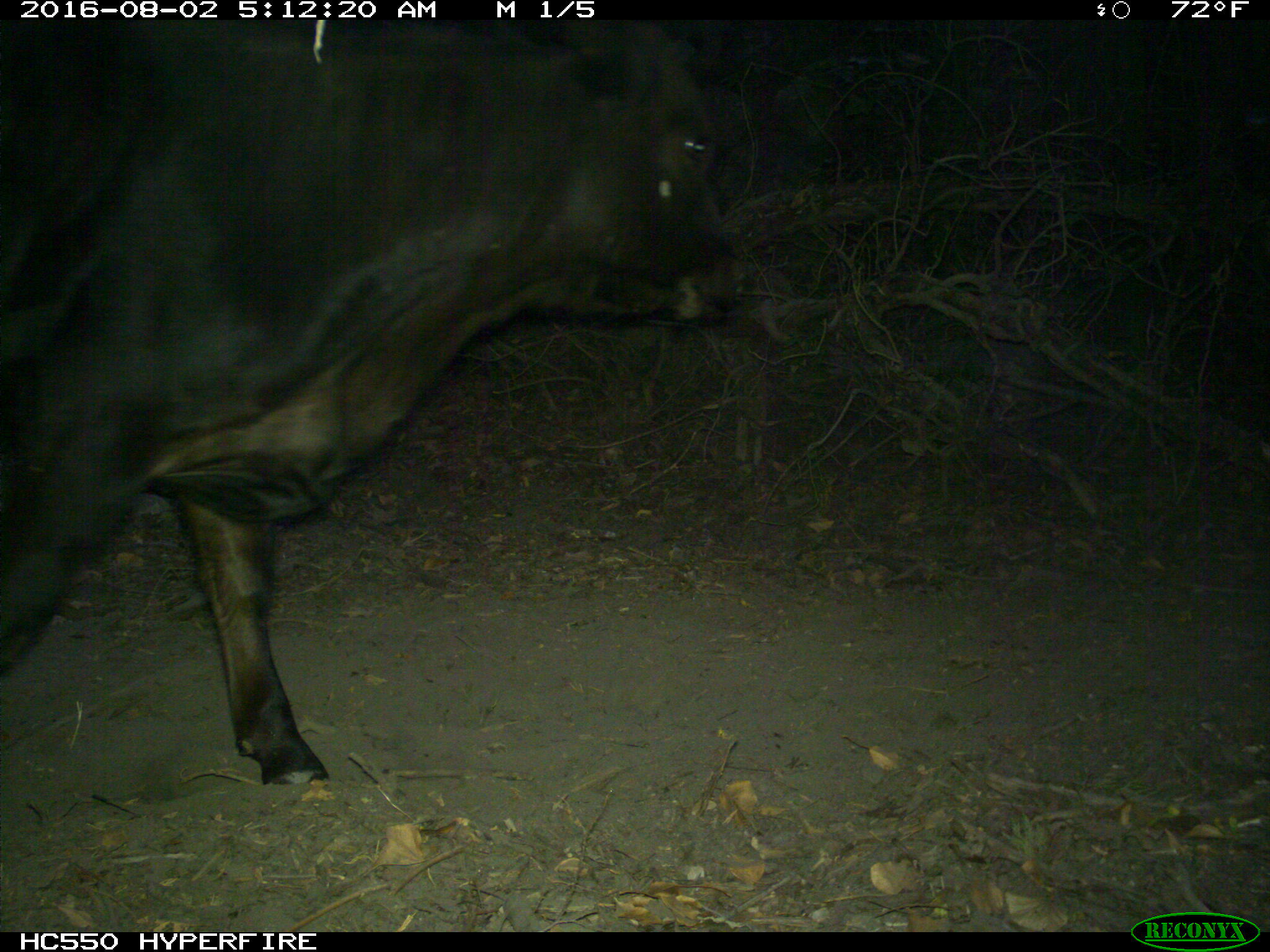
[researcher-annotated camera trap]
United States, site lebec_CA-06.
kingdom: Animalia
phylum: Chordata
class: Mammalia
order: Artiodactyla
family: Bovidae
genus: Bos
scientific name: Bos taurus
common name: domestic cow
Bos taurus (domestic cow).